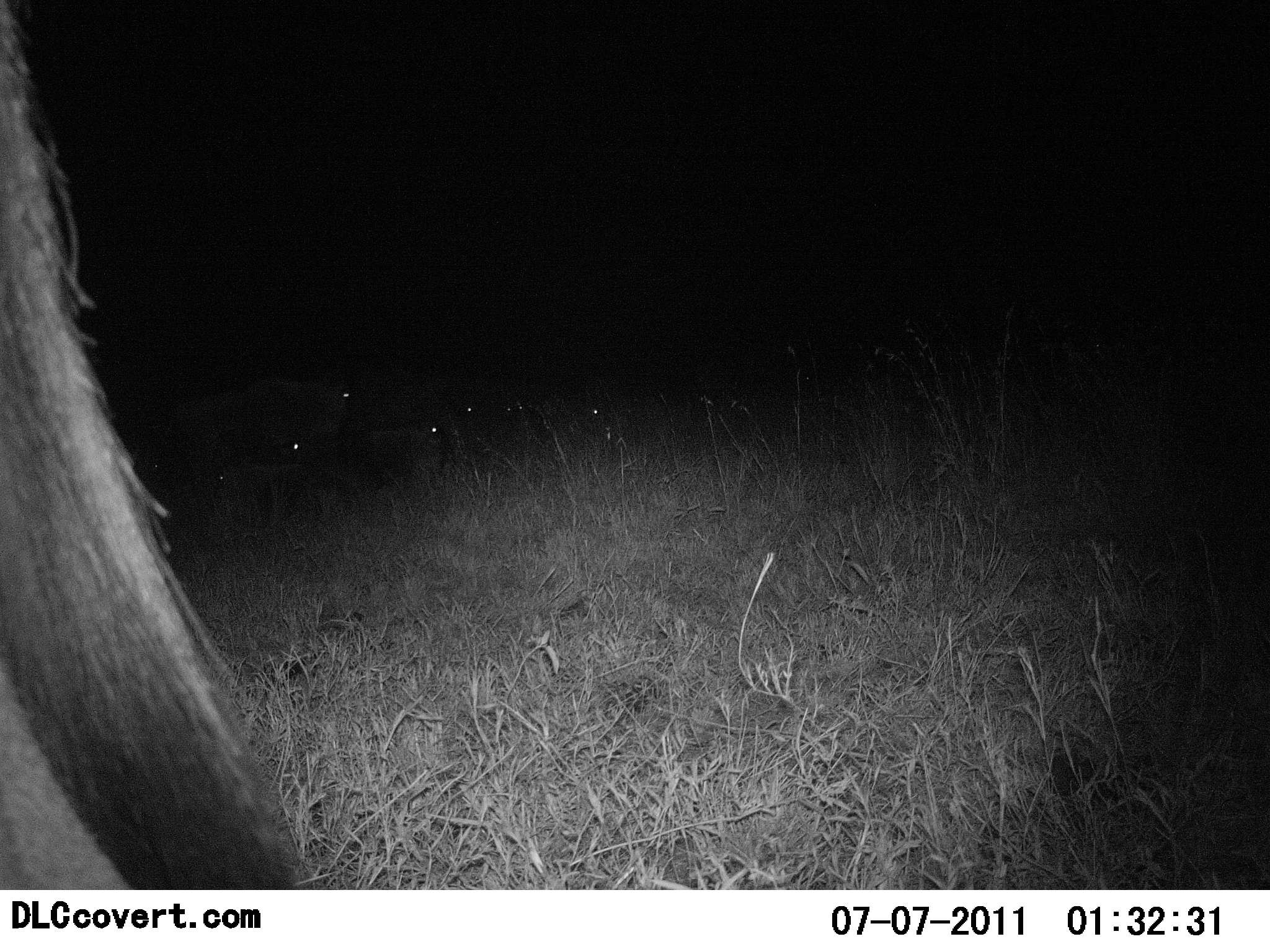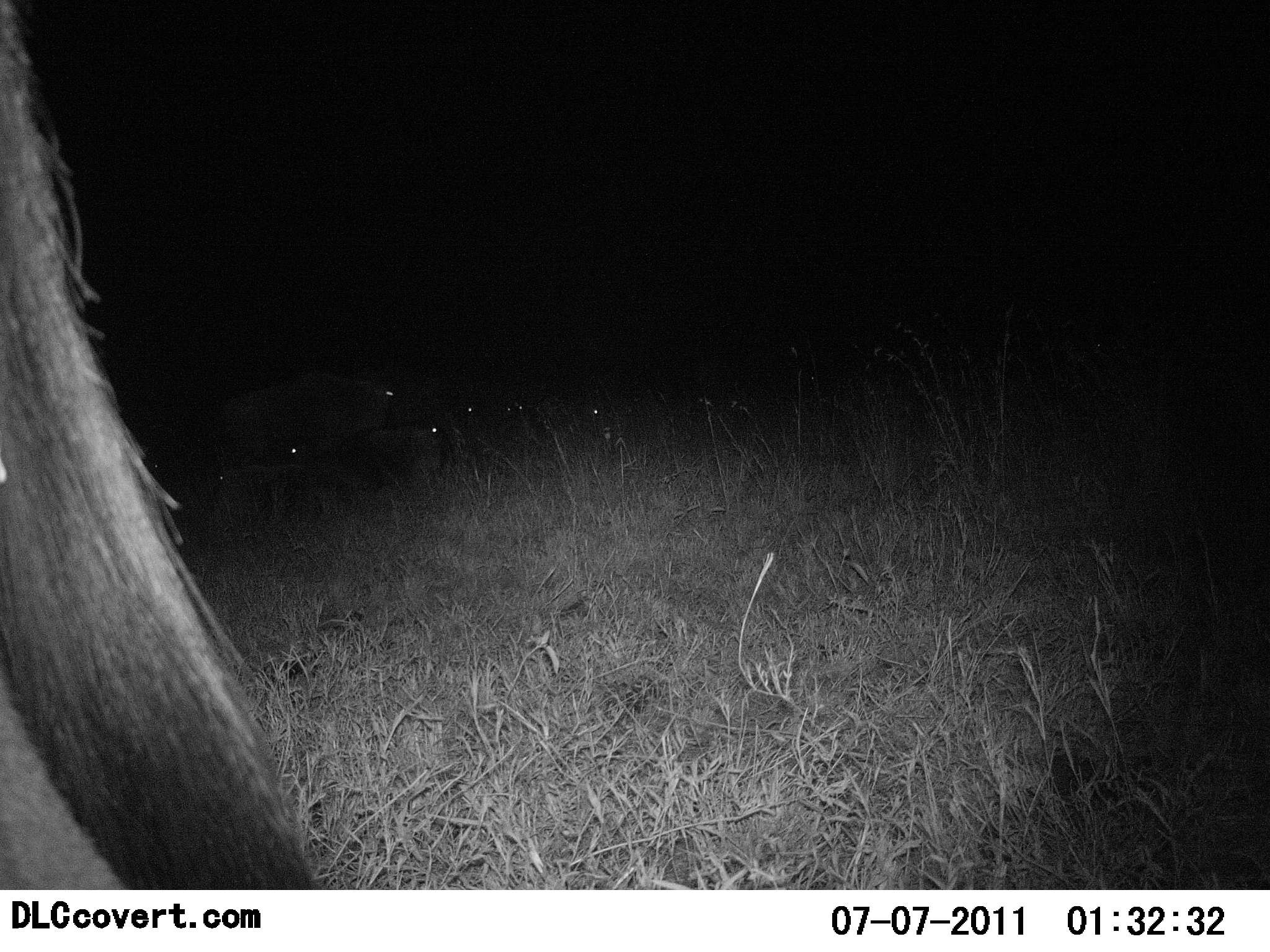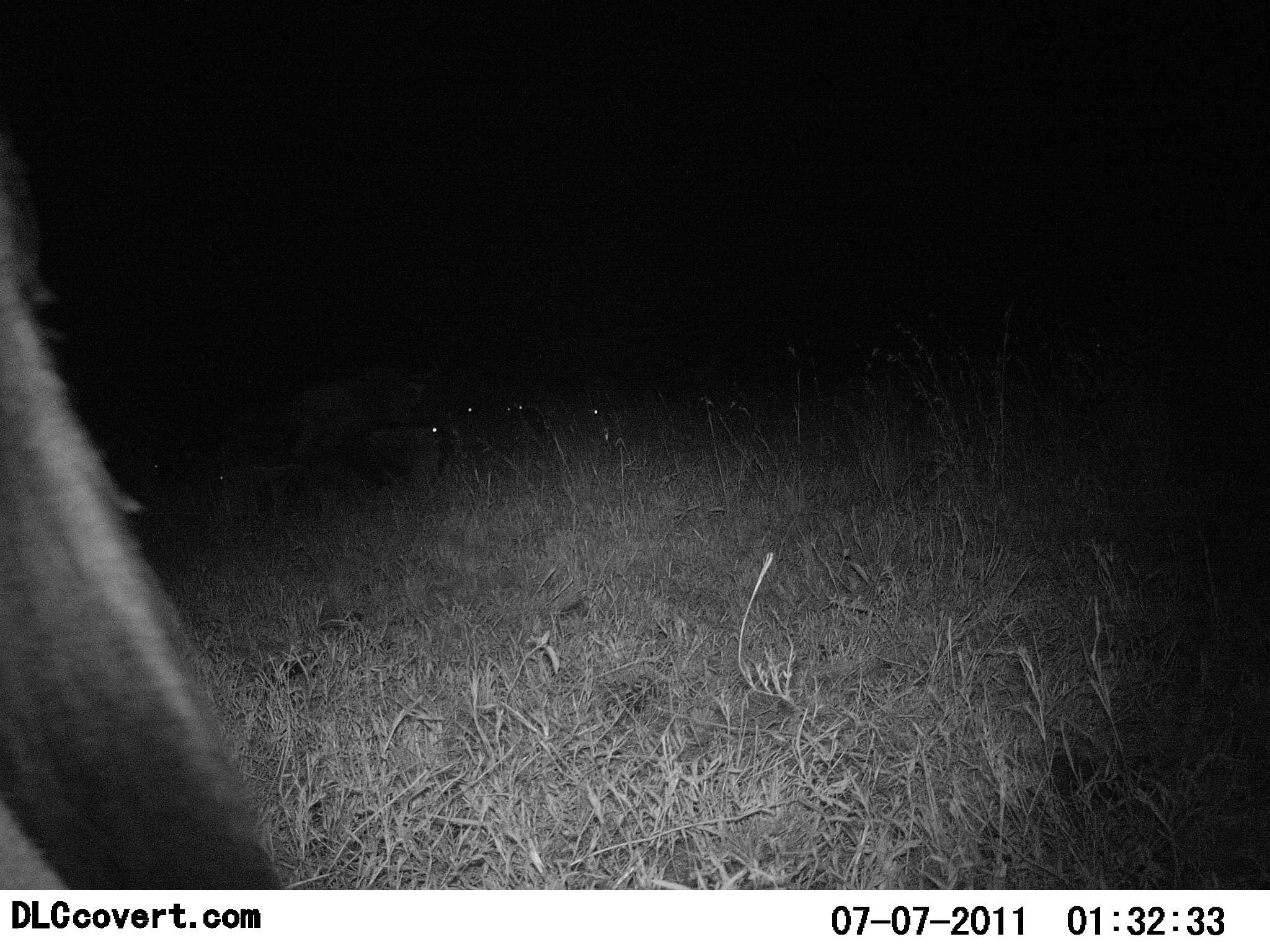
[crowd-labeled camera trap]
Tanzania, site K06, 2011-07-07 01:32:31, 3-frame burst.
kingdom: Animalia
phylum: Chordata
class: Mammalia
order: Artiodactyla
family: Bovidae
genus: Connochaetes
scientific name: Connochaetes taurinus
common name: blue wildebeest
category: wildebeest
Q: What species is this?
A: Wildebeest (blue wildebeest) (Connochaetes taurinus).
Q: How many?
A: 7.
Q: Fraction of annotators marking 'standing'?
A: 50%.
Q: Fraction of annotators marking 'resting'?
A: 60%.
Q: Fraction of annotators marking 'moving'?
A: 30%.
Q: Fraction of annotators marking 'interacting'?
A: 0%.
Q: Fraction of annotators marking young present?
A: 0%.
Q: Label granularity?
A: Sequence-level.